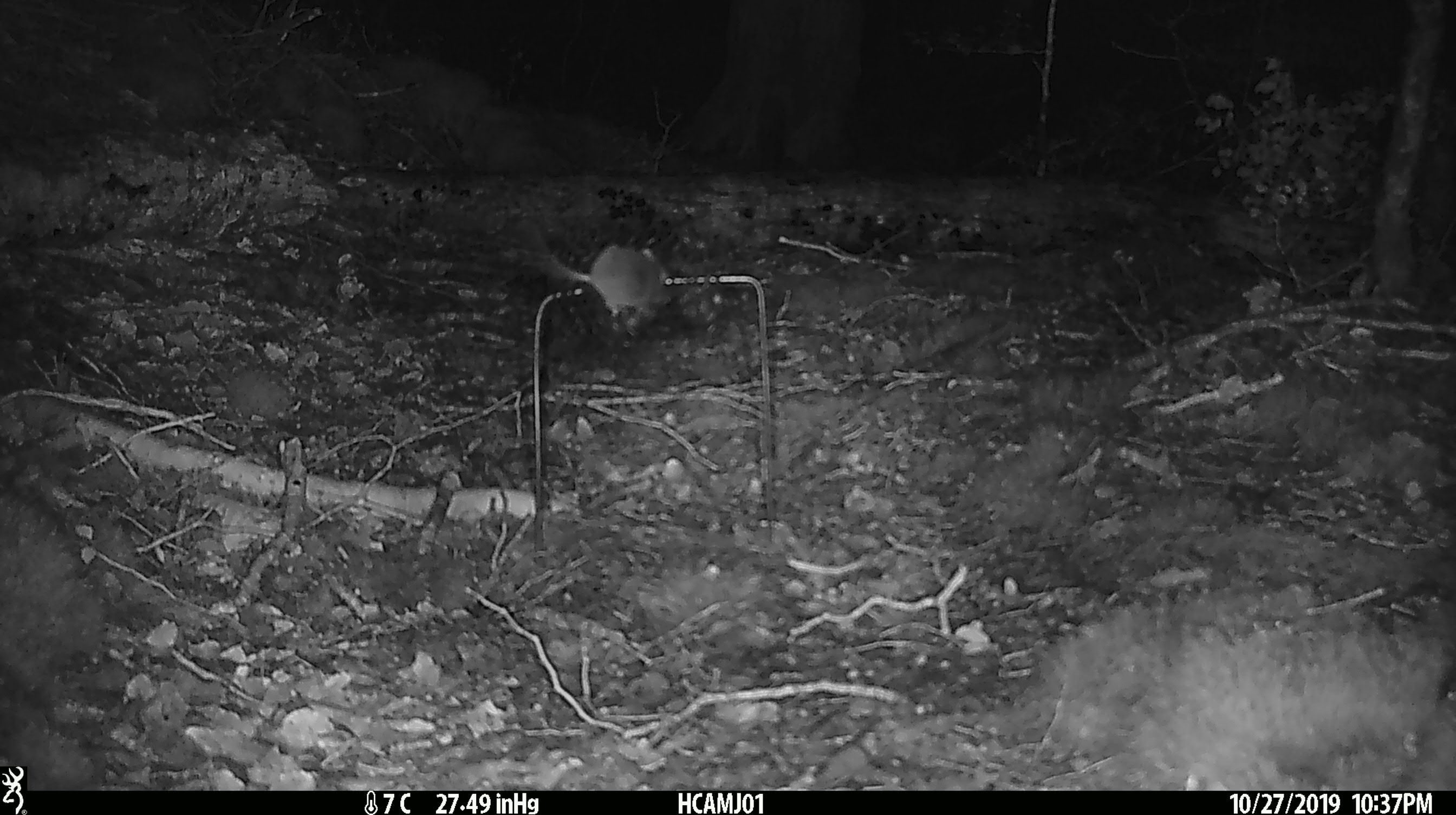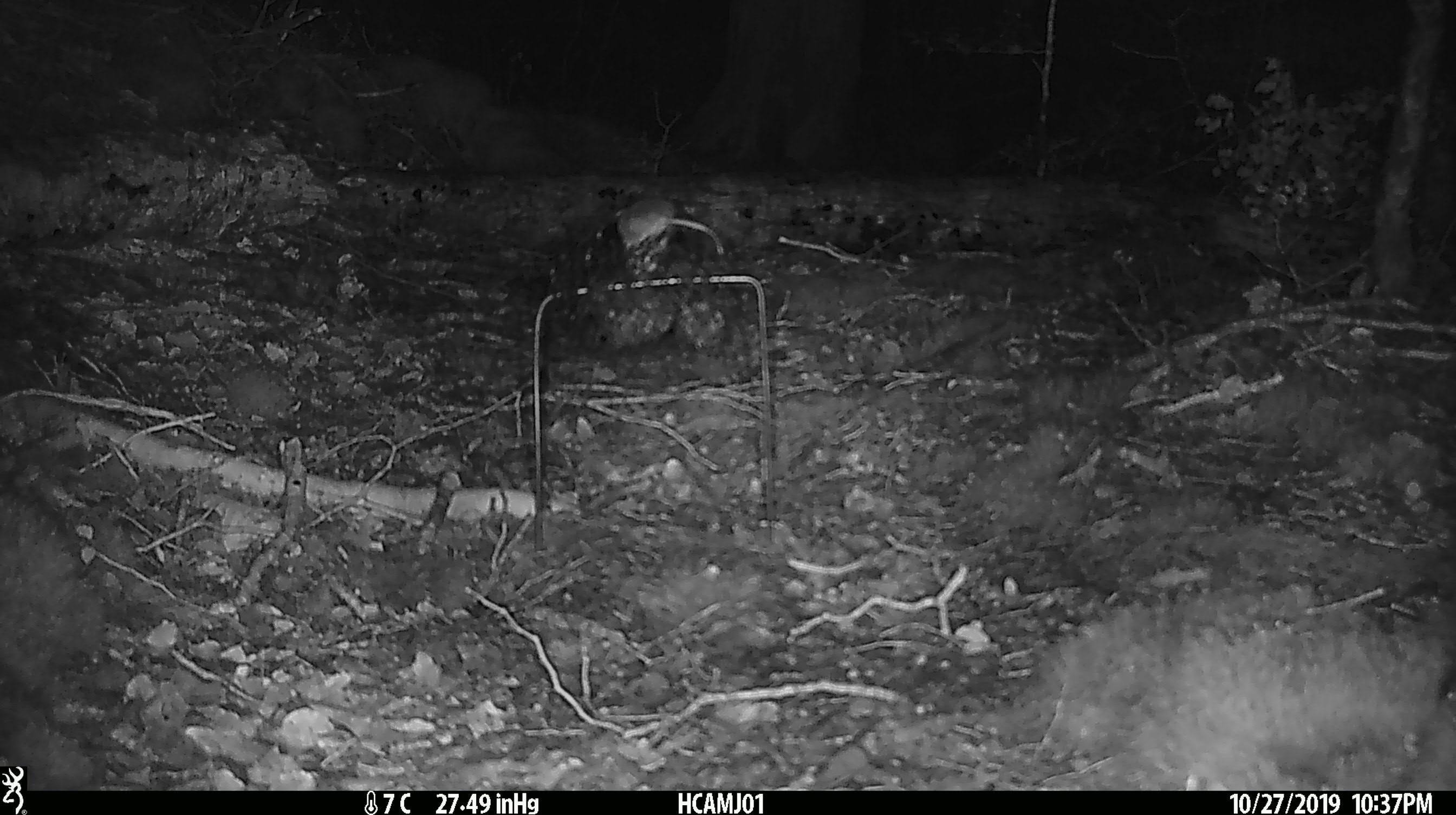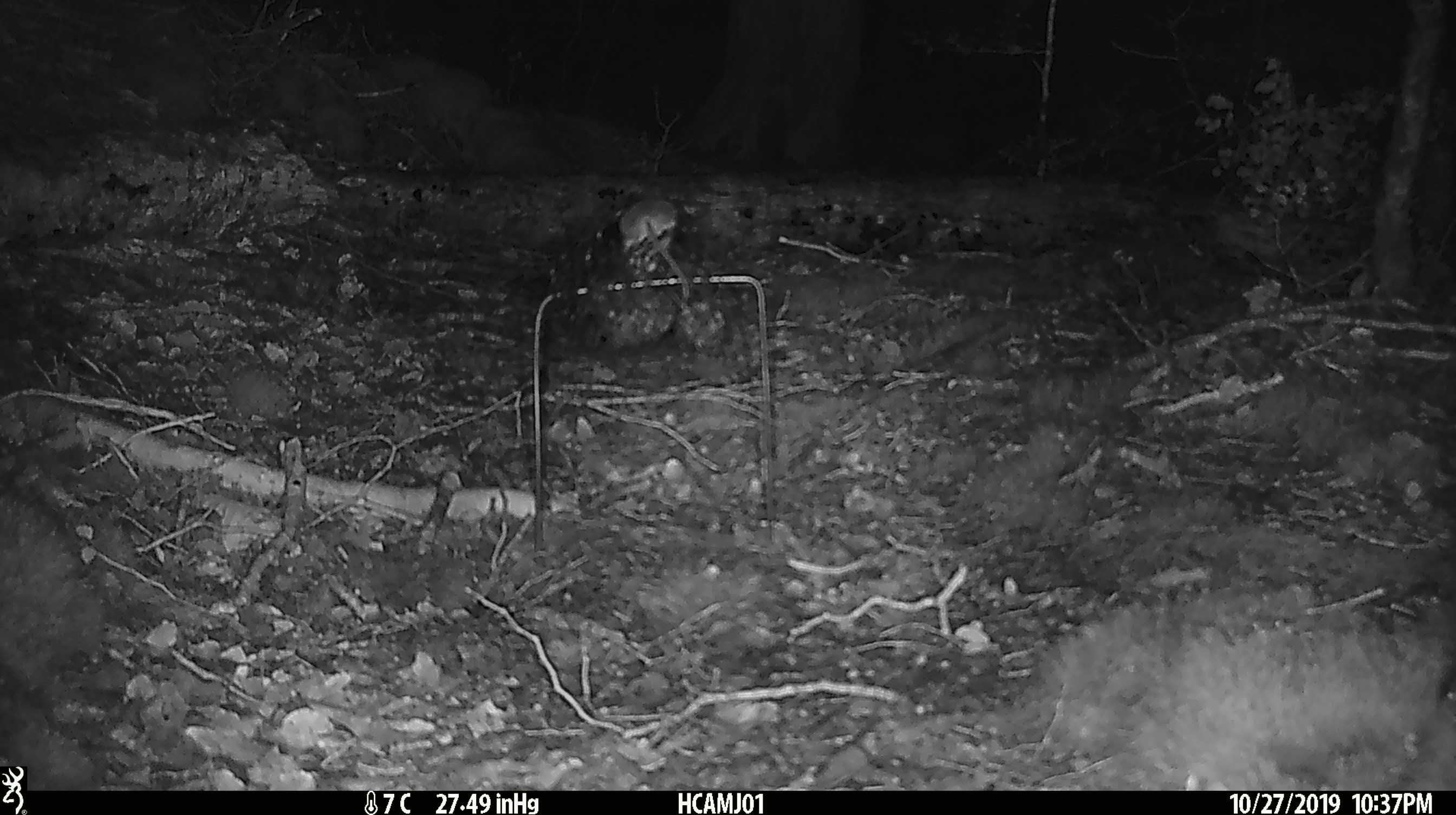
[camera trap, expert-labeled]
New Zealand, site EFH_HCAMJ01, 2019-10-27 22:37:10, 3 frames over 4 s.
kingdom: Animalia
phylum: Chordata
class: Mammalia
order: Rodentia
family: Muridae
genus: Mus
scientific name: Mus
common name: mouse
Mouse (Mus).